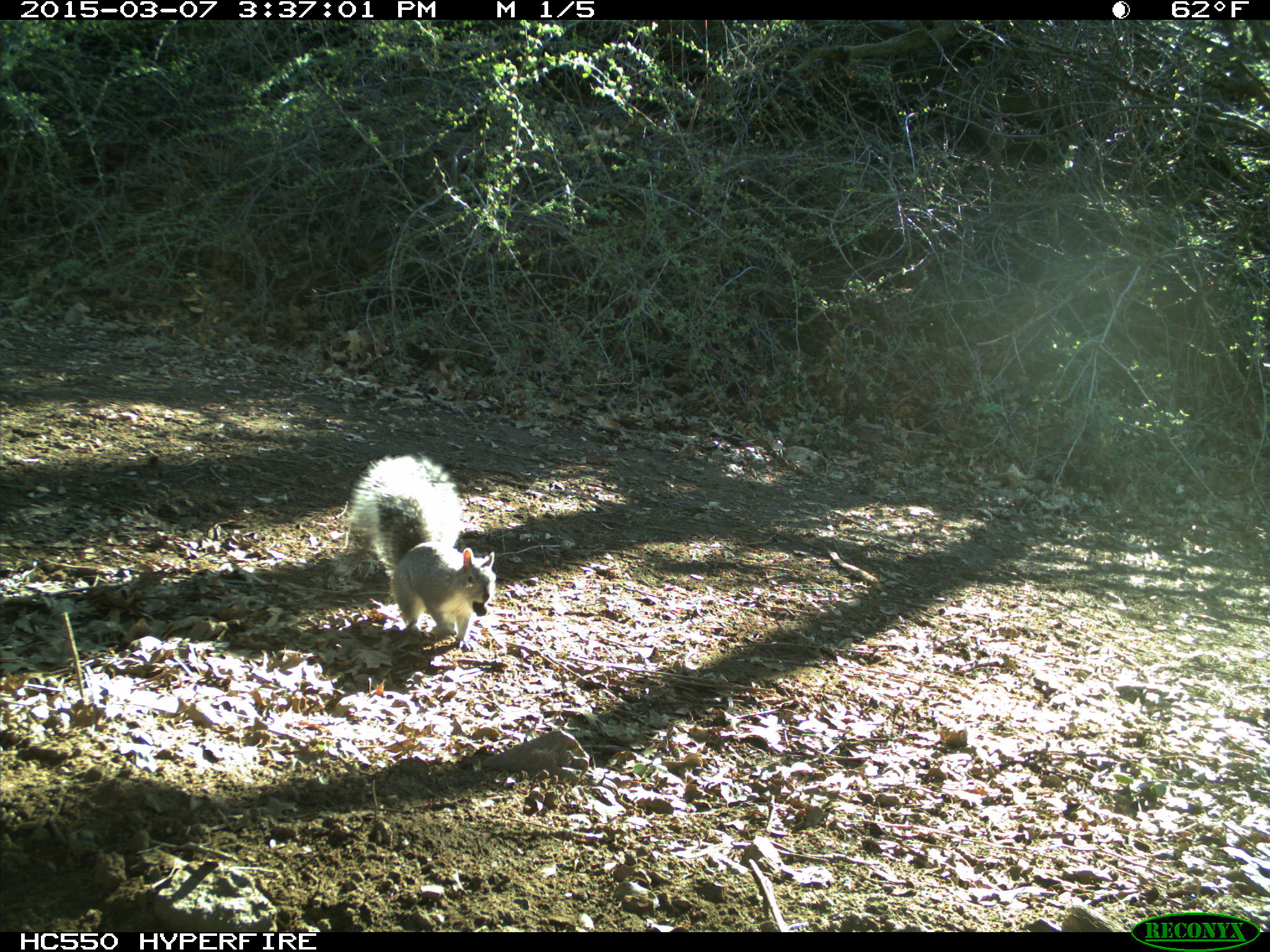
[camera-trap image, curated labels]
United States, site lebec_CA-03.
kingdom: Animalia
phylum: Chordata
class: Mammalia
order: Rodentia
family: Sciuridae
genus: Sciurus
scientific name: Sciurus carolinensis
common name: eastern gray squirrel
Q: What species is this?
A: Sciurus carolinensis (eastern gray squirrel).